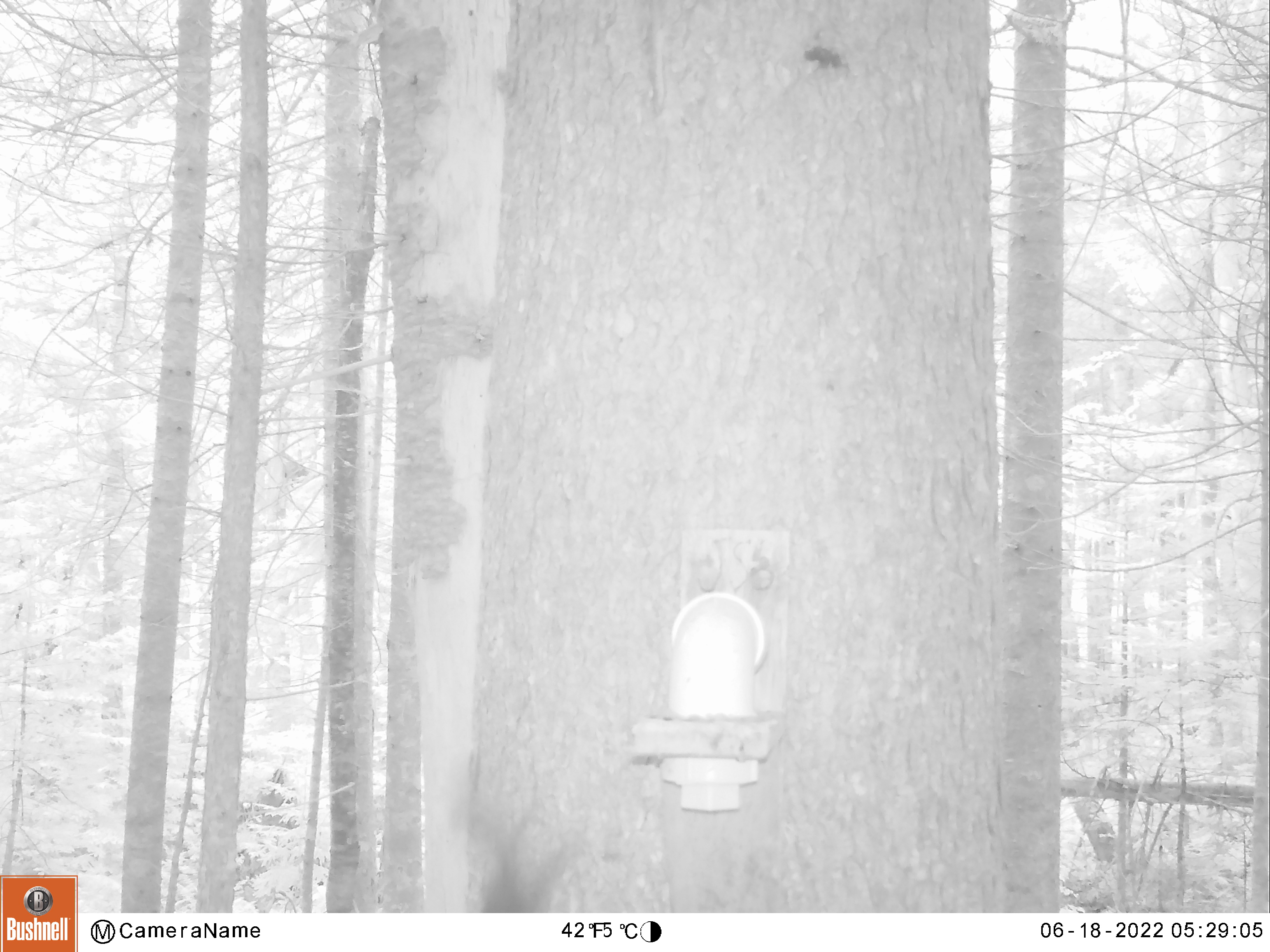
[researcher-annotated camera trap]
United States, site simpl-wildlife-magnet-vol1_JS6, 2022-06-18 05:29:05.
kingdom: Animalia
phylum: Chordata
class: Mammalia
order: Rodentia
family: Sciuridae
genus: Tamiasciurus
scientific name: Tamiasciurus hudsonicus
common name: red squirrel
Red squirrel (Tamiasciurus hudsonicus).